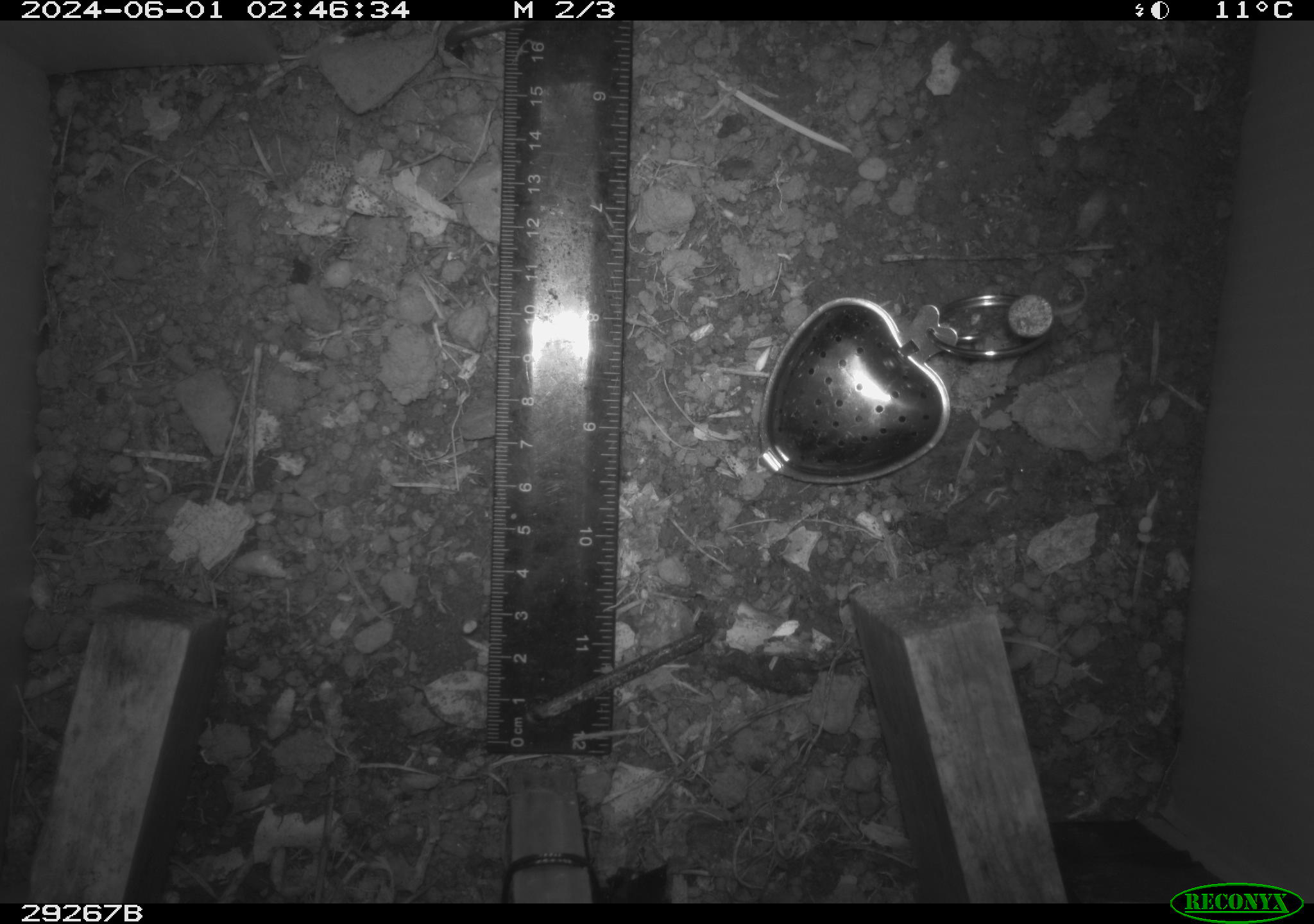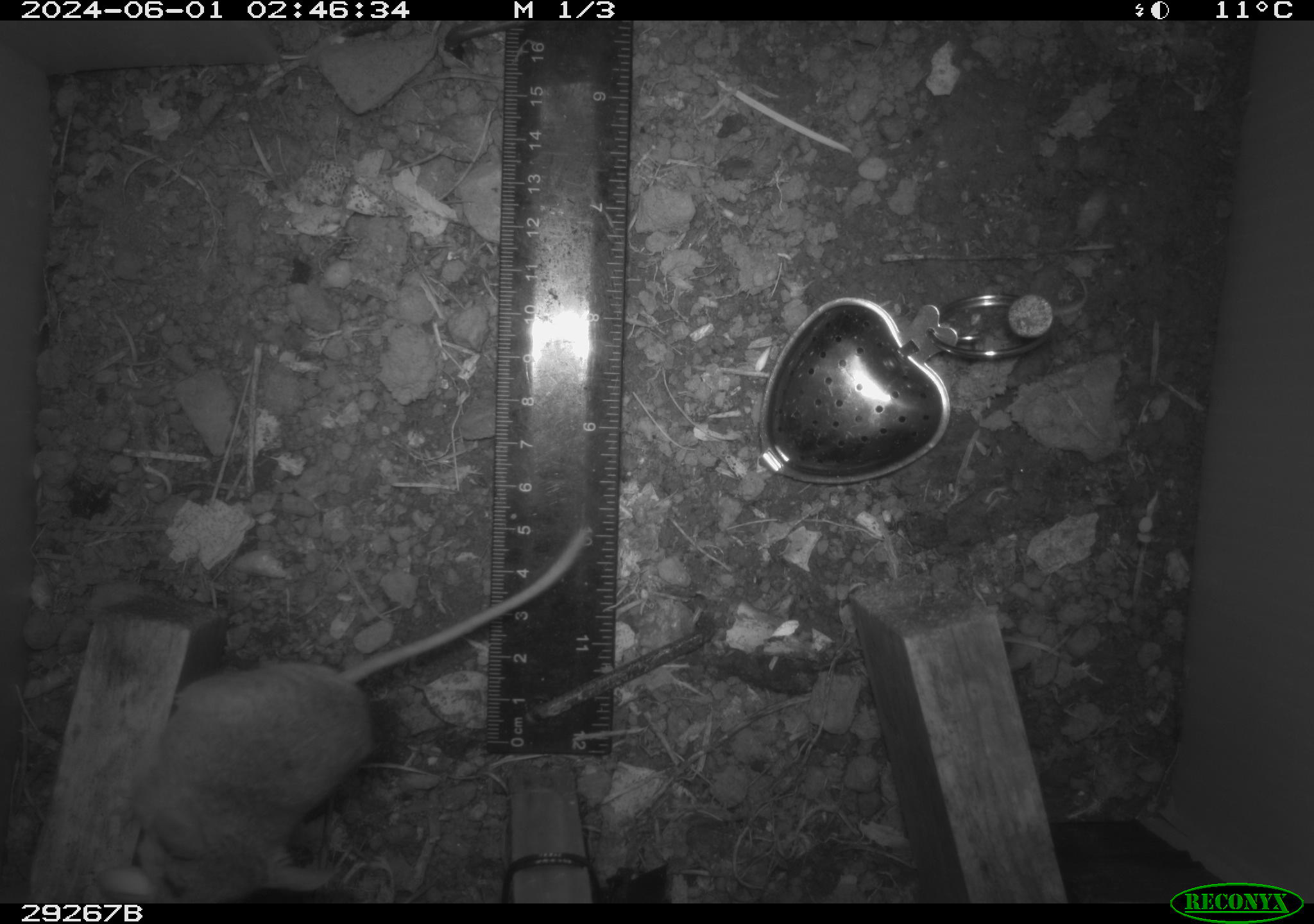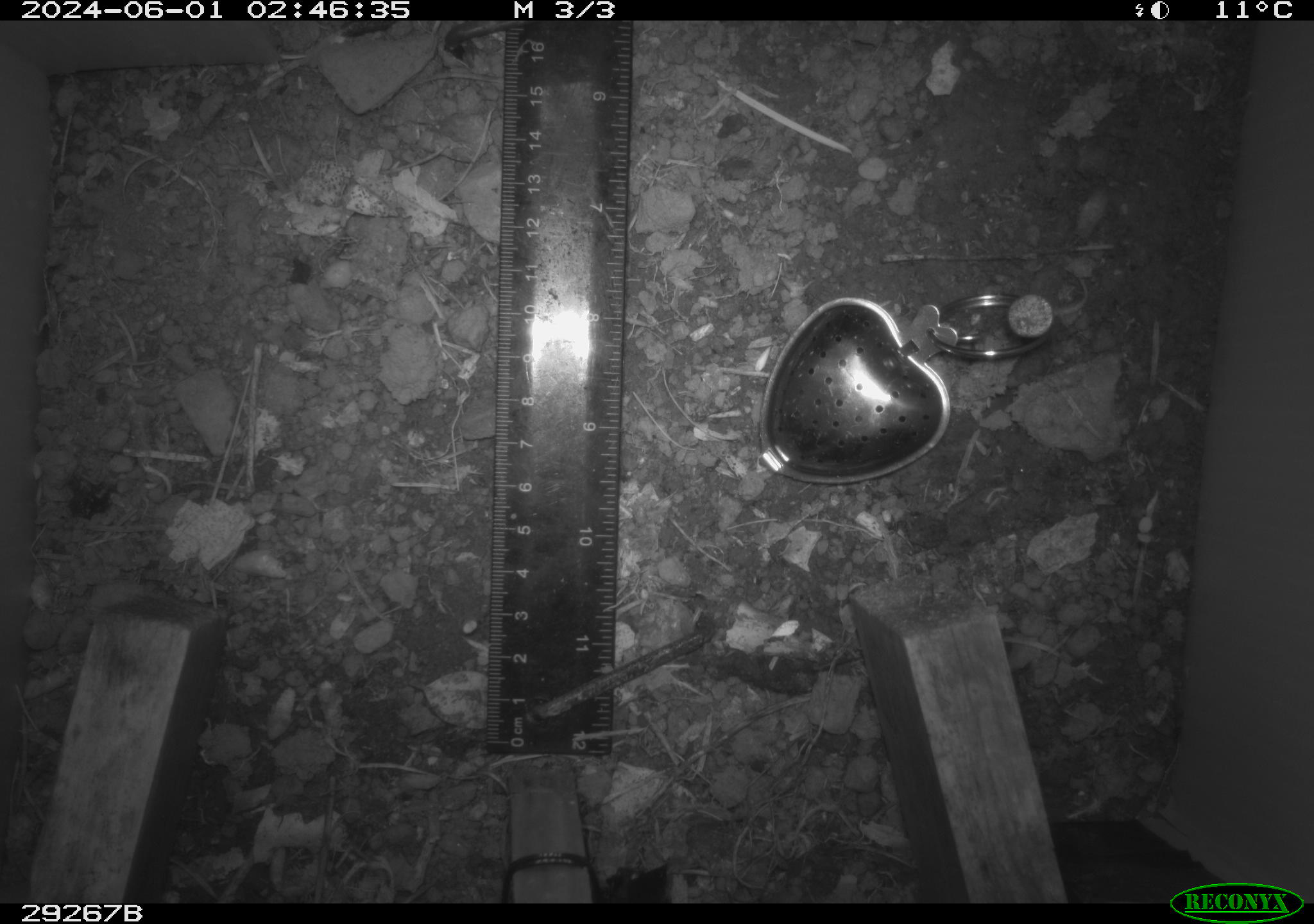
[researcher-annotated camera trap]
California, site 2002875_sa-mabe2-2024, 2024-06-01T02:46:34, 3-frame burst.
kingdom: Animalia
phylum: Chordata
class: Mammalia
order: Rodentia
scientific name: Rodentia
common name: mouse species